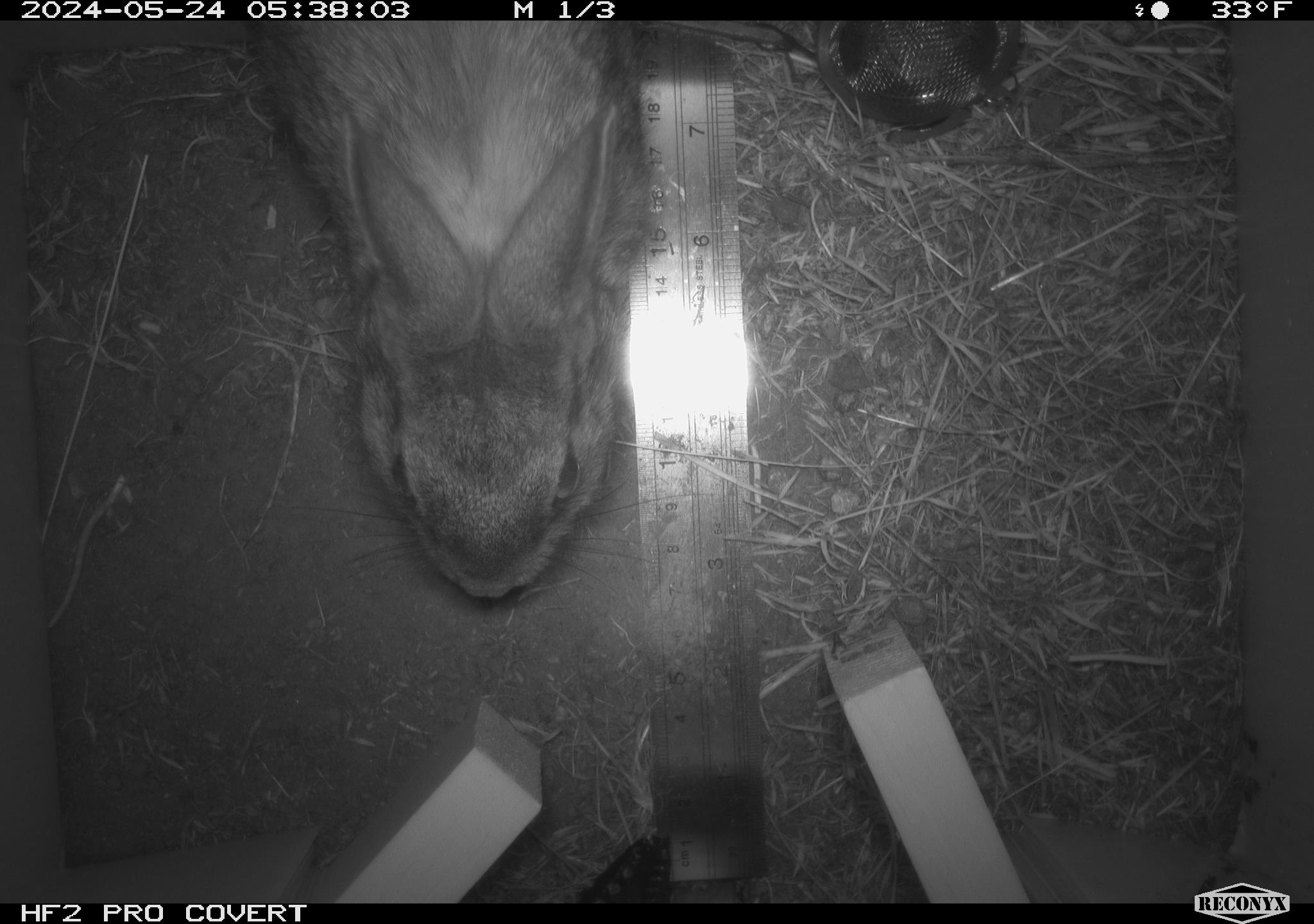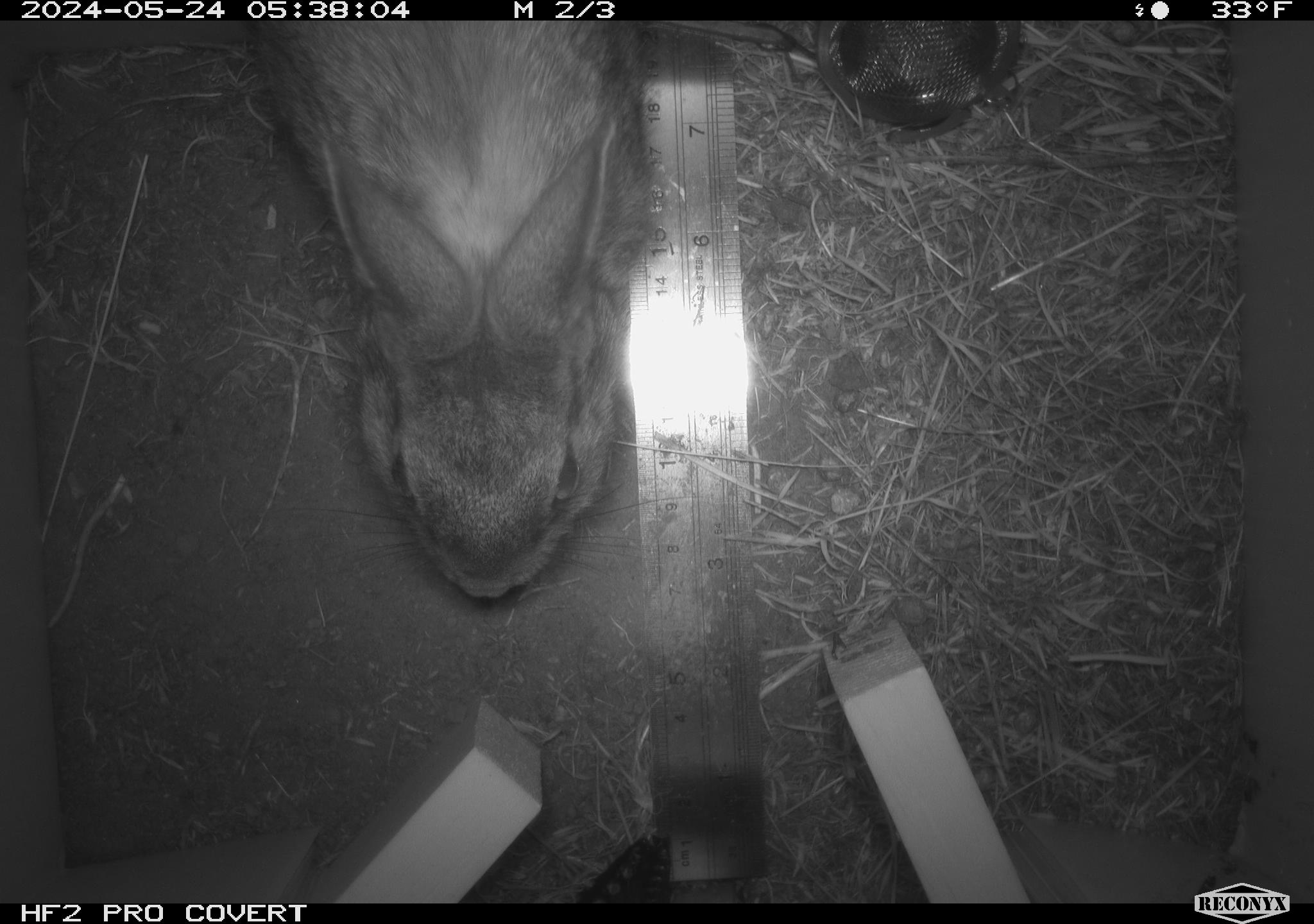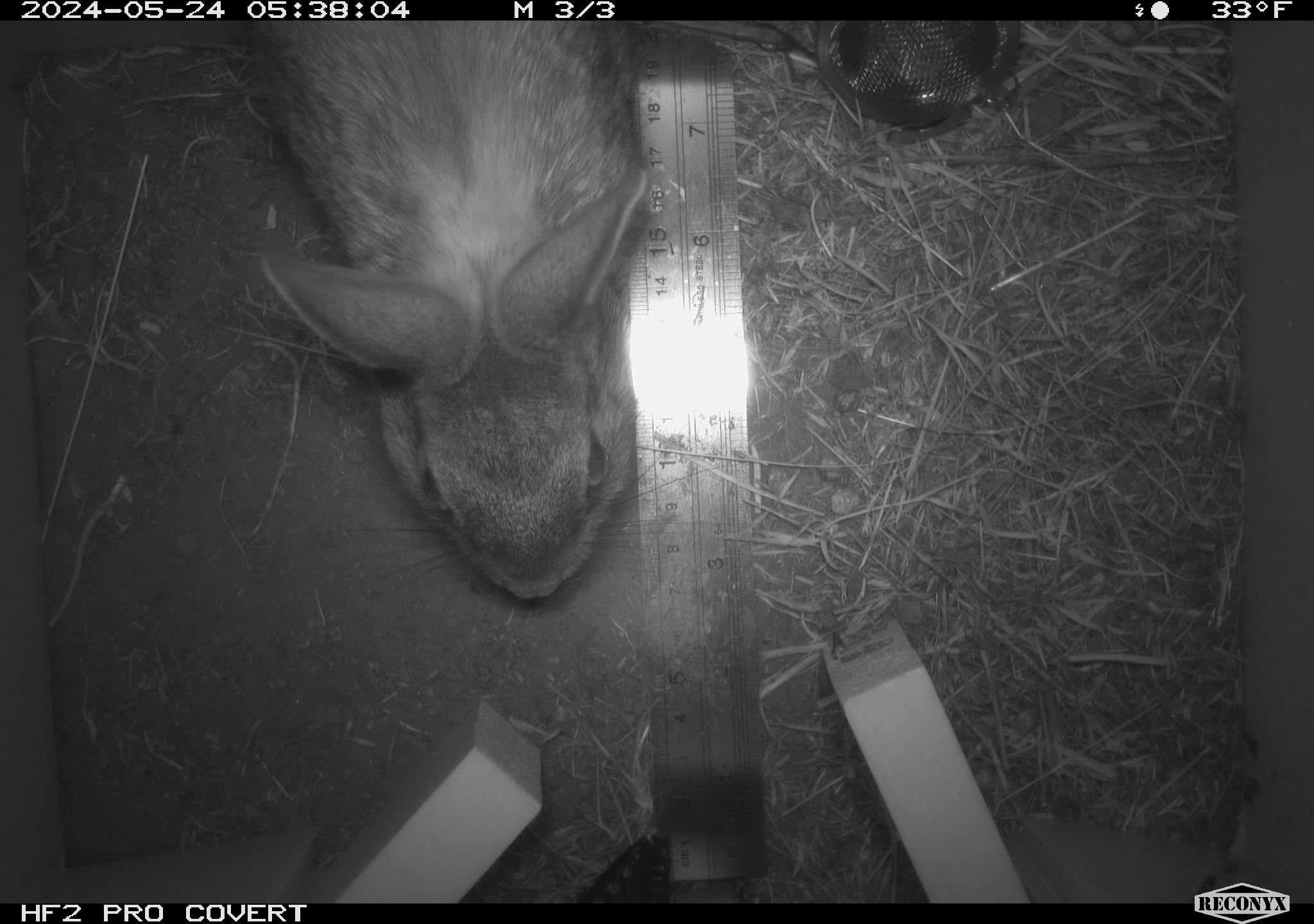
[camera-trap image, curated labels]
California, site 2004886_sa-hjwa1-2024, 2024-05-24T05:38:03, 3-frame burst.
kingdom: Animalia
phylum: Chordata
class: Mammalia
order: Lagomorpha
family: Leporidae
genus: Sylvilagus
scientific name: Sylvilagus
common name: cottontail rabbits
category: sylvilagus species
Sylvilagus species (cottontail rabbits) (Sylvilagus).